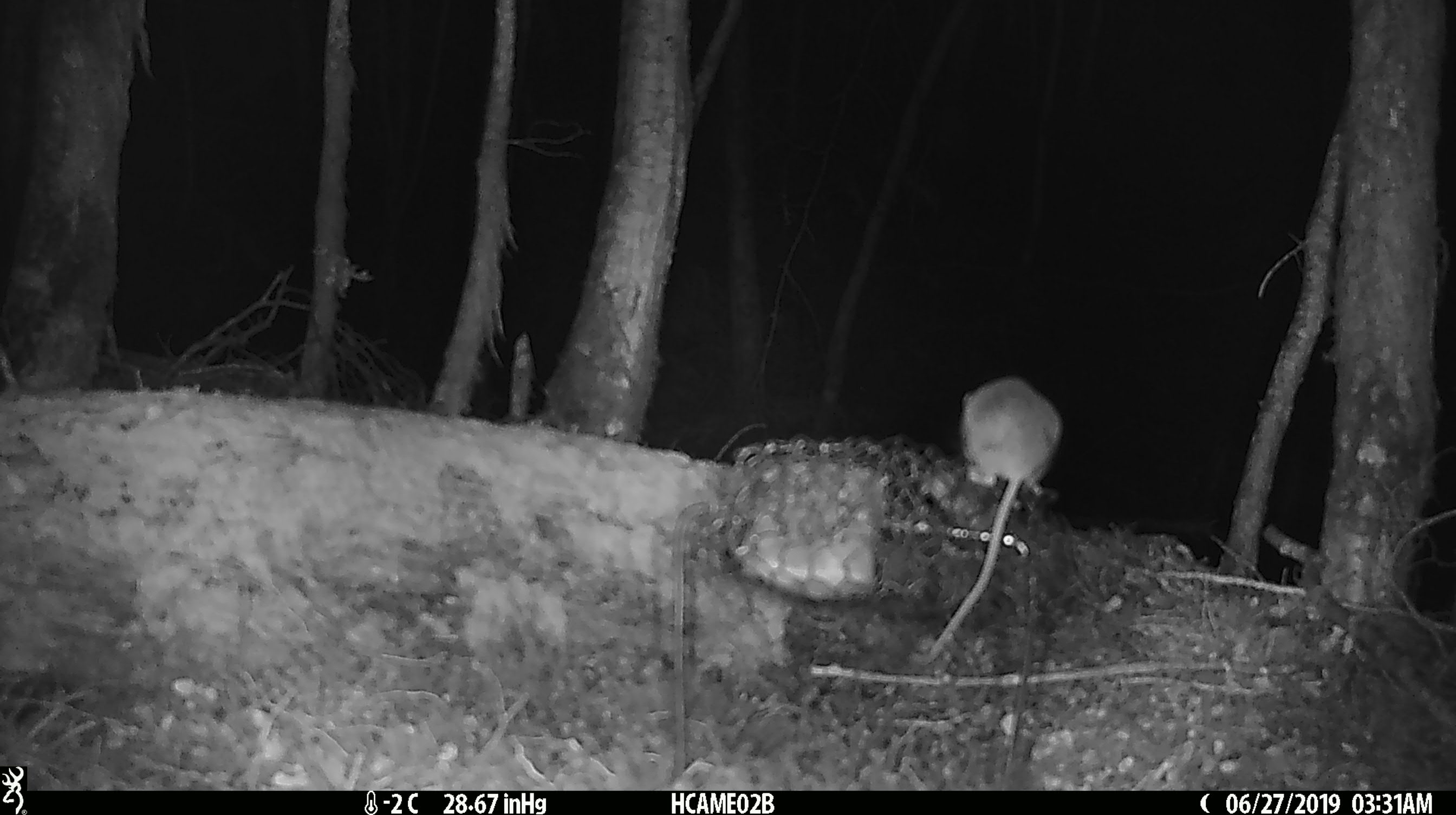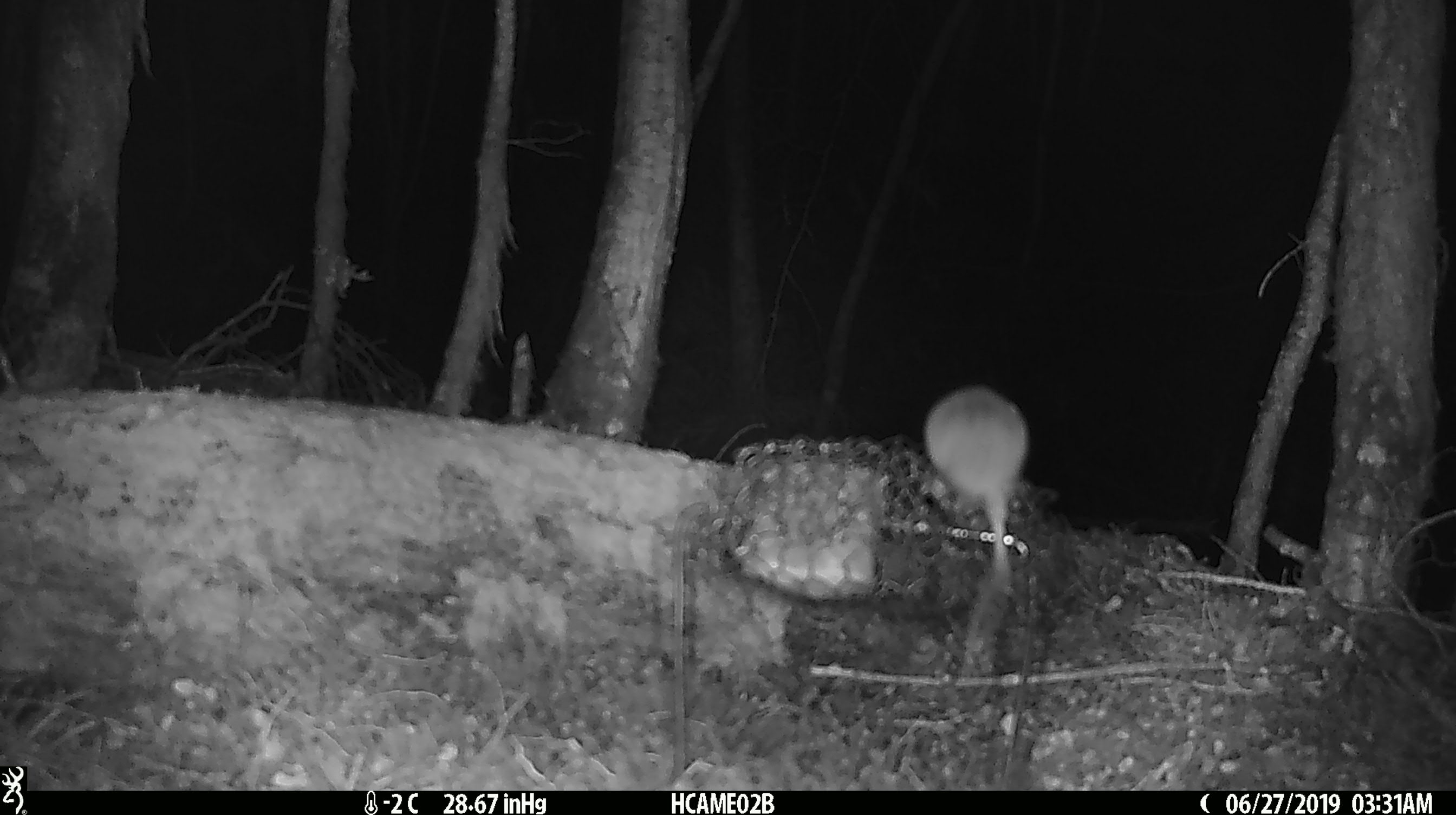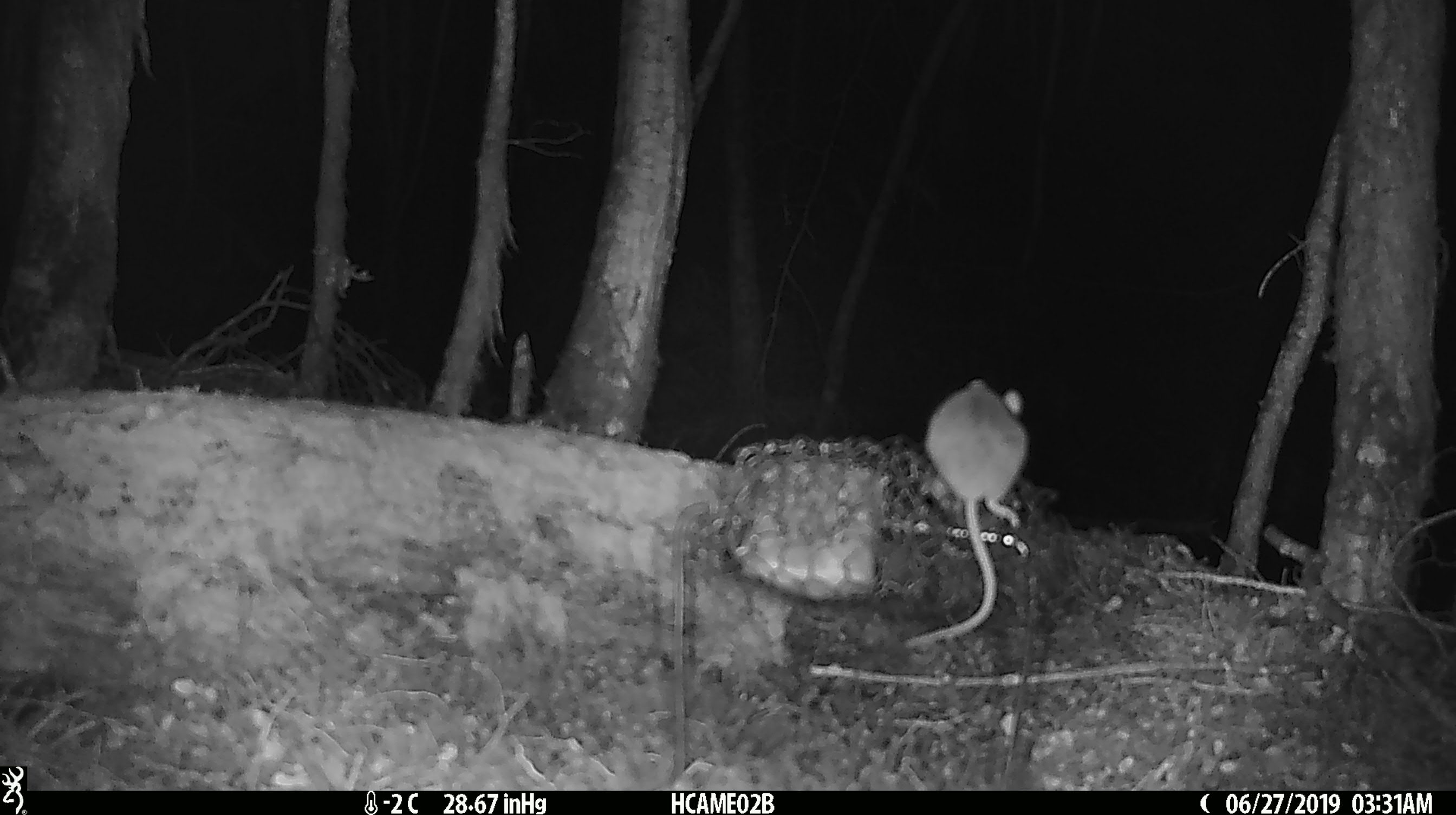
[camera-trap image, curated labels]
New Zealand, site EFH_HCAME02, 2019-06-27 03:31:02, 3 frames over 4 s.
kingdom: Animalia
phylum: Chordata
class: Mammalia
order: Rodentia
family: Muridae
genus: Mus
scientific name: Mus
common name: mouse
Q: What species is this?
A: Mouse (Mus).